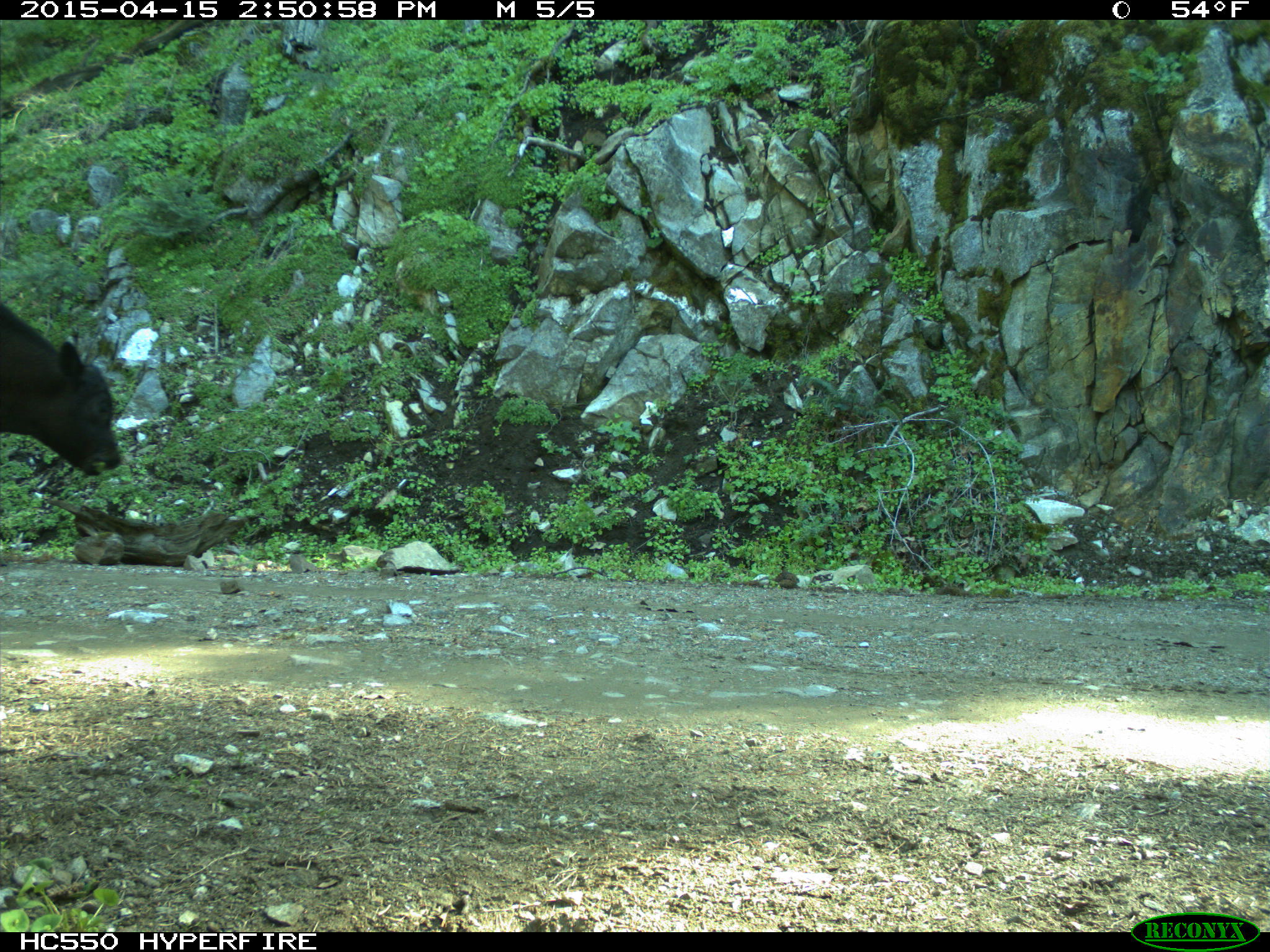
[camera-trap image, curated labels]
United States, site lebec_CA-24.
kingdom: Animalia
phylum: Chordata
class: Mammalia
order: Artiodactyla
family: Bovidae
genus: Bos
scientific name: Bos taurus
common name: domestic cow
Bos taurus (domestic cow).